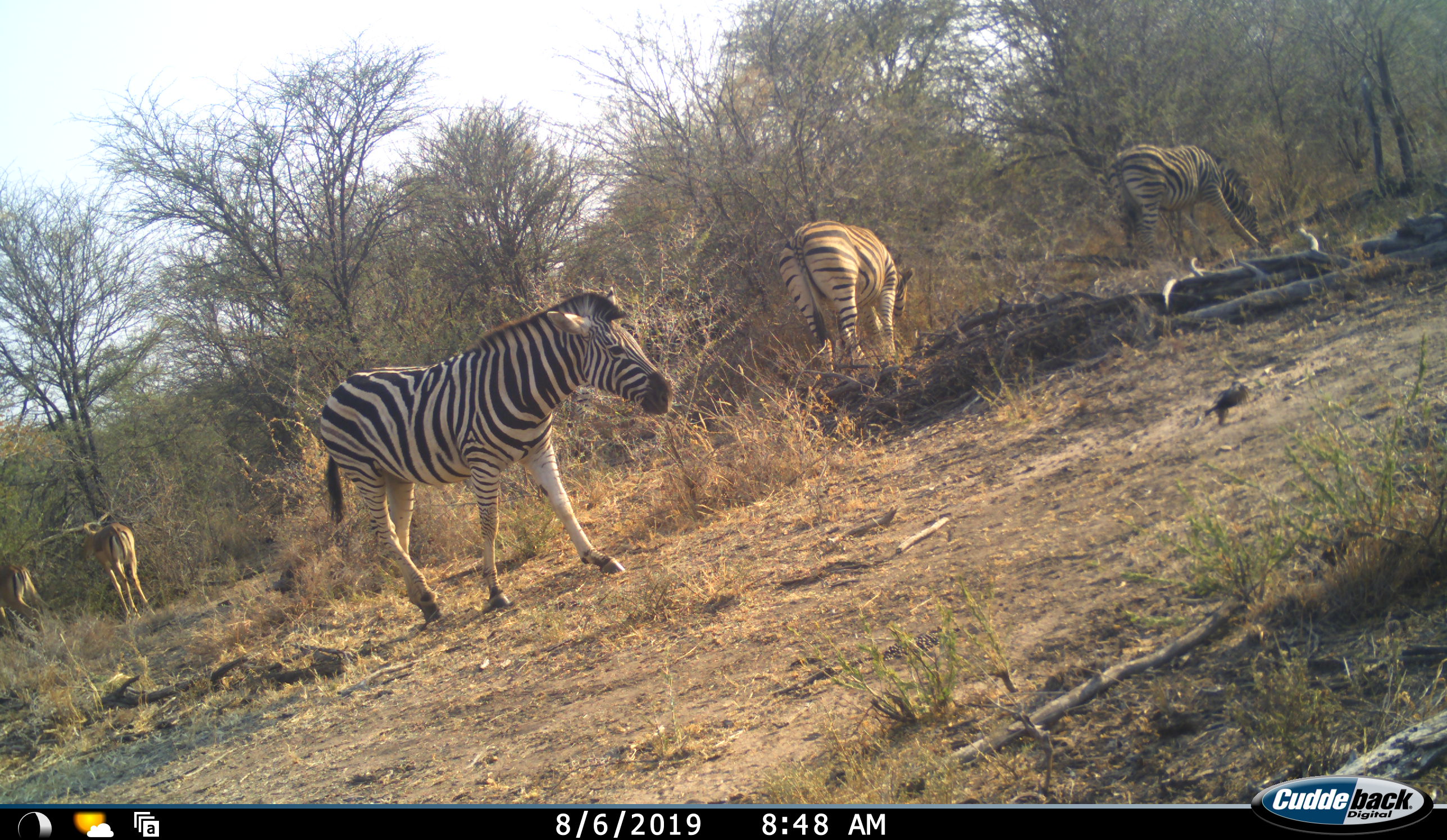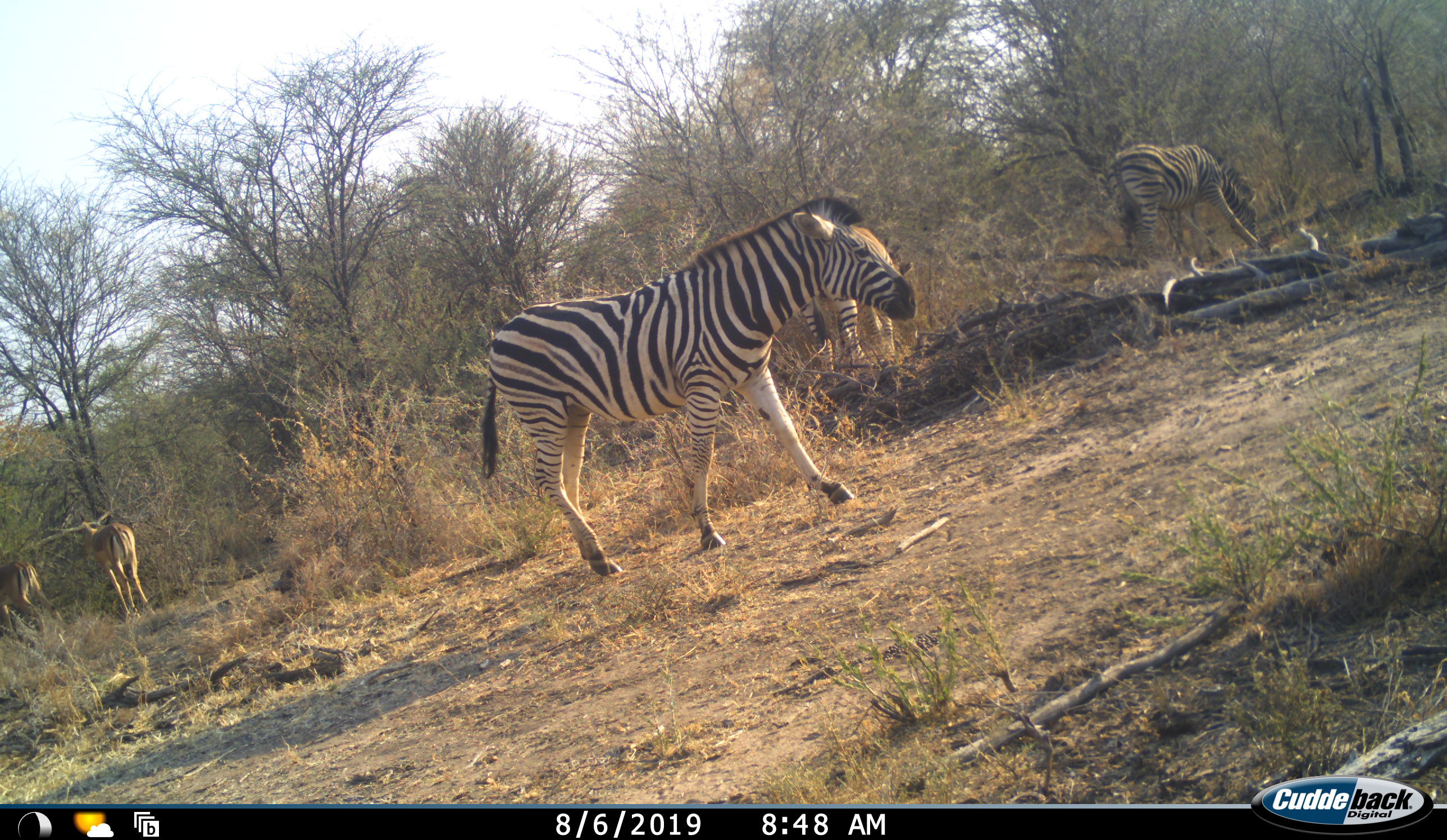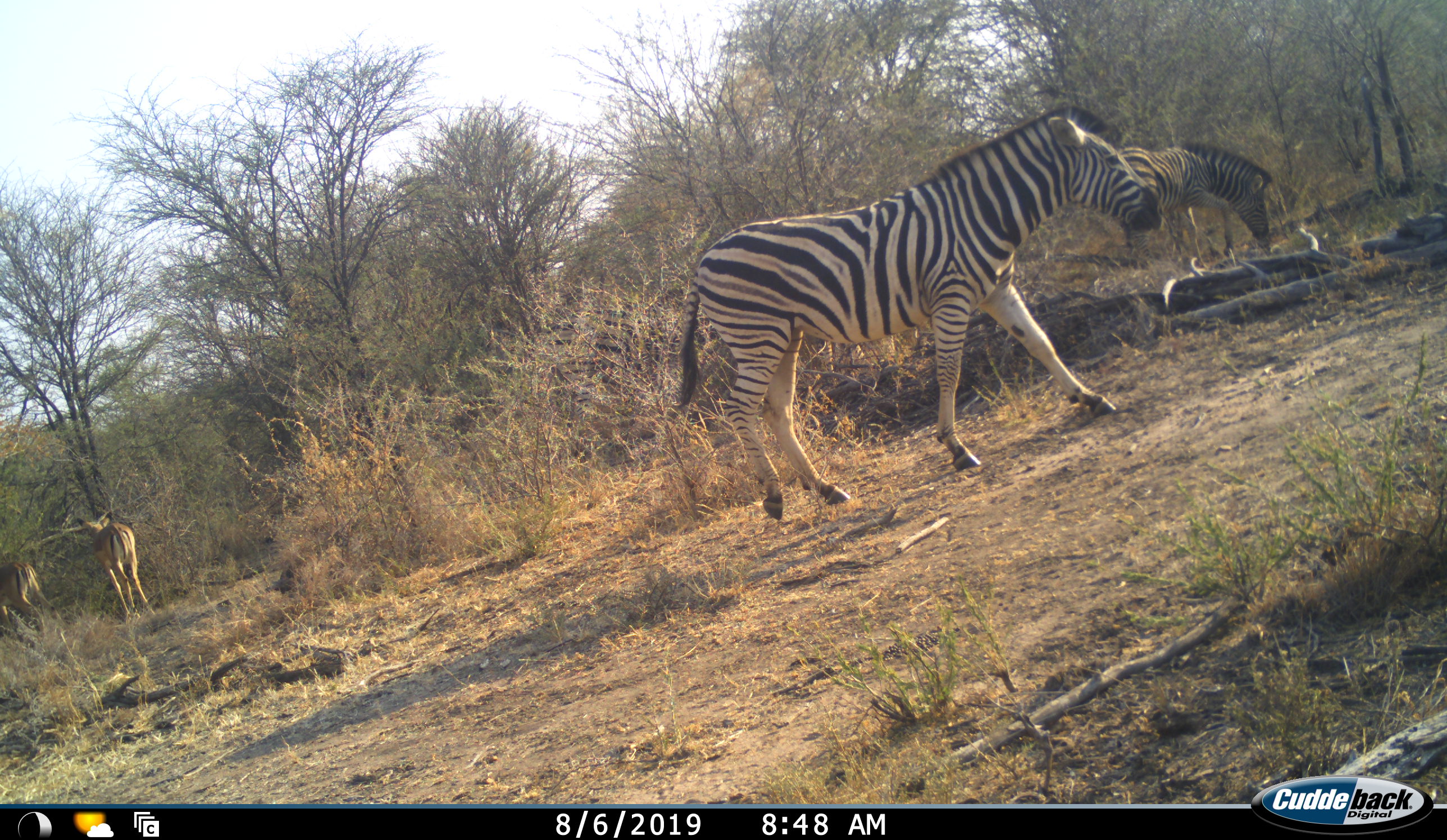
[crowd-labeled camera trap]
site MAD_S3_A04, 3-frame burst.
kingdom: Animalia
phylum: Chordata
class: Mammalia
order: Artiodactyla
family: Bovidae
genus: Aepyceros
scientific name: Aepyceros melampus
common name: impala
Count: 2.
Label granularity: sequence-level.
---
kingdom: Animalia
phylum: Chordata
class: Mammalia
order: Perissodactyla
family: Equidae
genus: Equus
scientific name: Equus quagga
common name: plains zebra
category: zebraplains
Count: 3.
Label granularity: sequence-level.